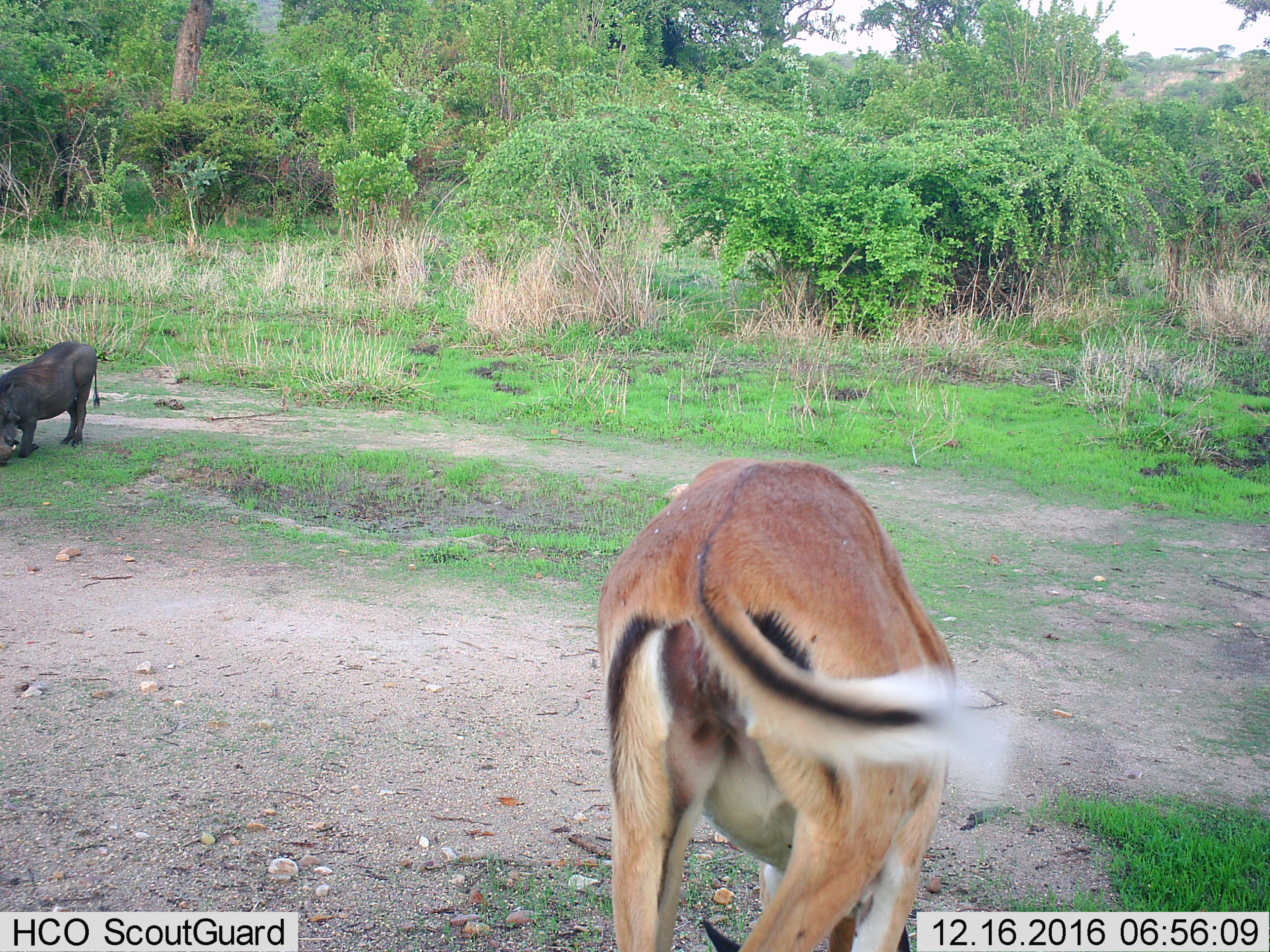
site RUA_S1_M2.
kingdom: Animalia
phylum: Chordata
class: Mammalia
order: Artiodactyla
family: Bovidae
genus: Aepyceros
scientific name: Aepyceros melampus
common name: impala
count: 1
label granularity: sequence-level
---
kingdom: Animalia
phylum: Chordata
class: Mammalia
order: Artiodactyla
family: Suidae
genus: Phacochoerus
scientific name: Phacochoerus africanus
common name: warthog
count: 1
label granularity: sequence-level